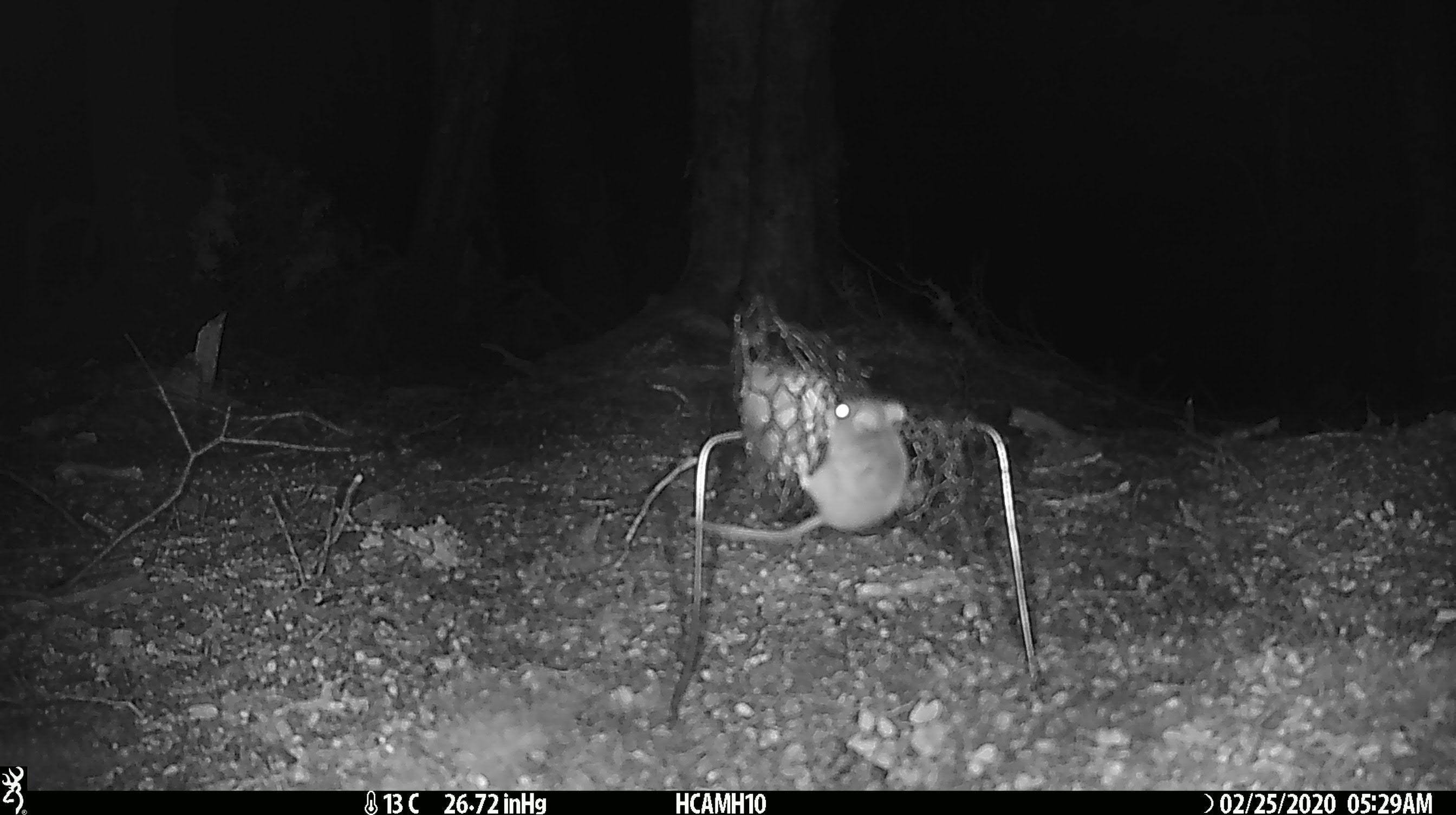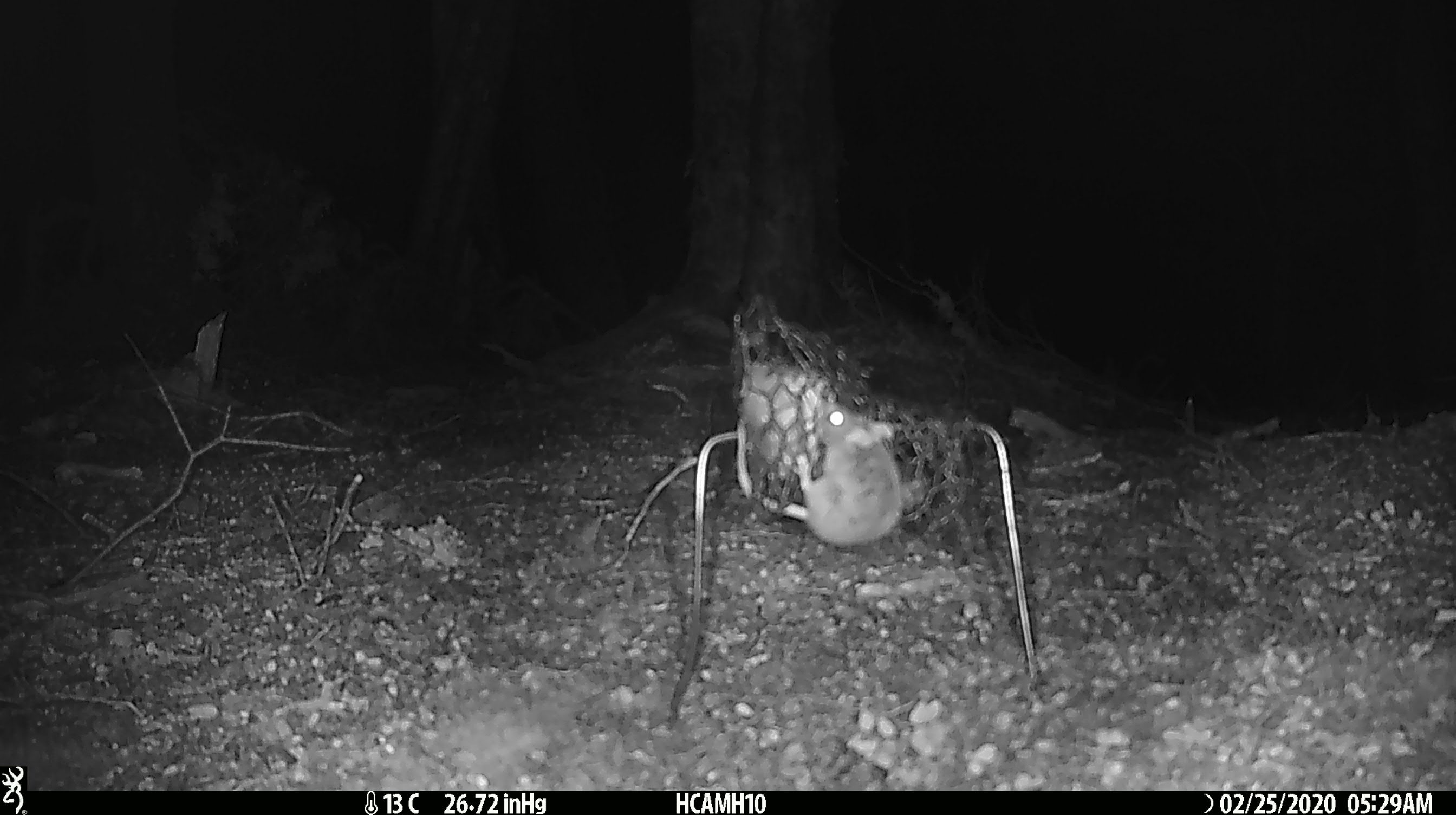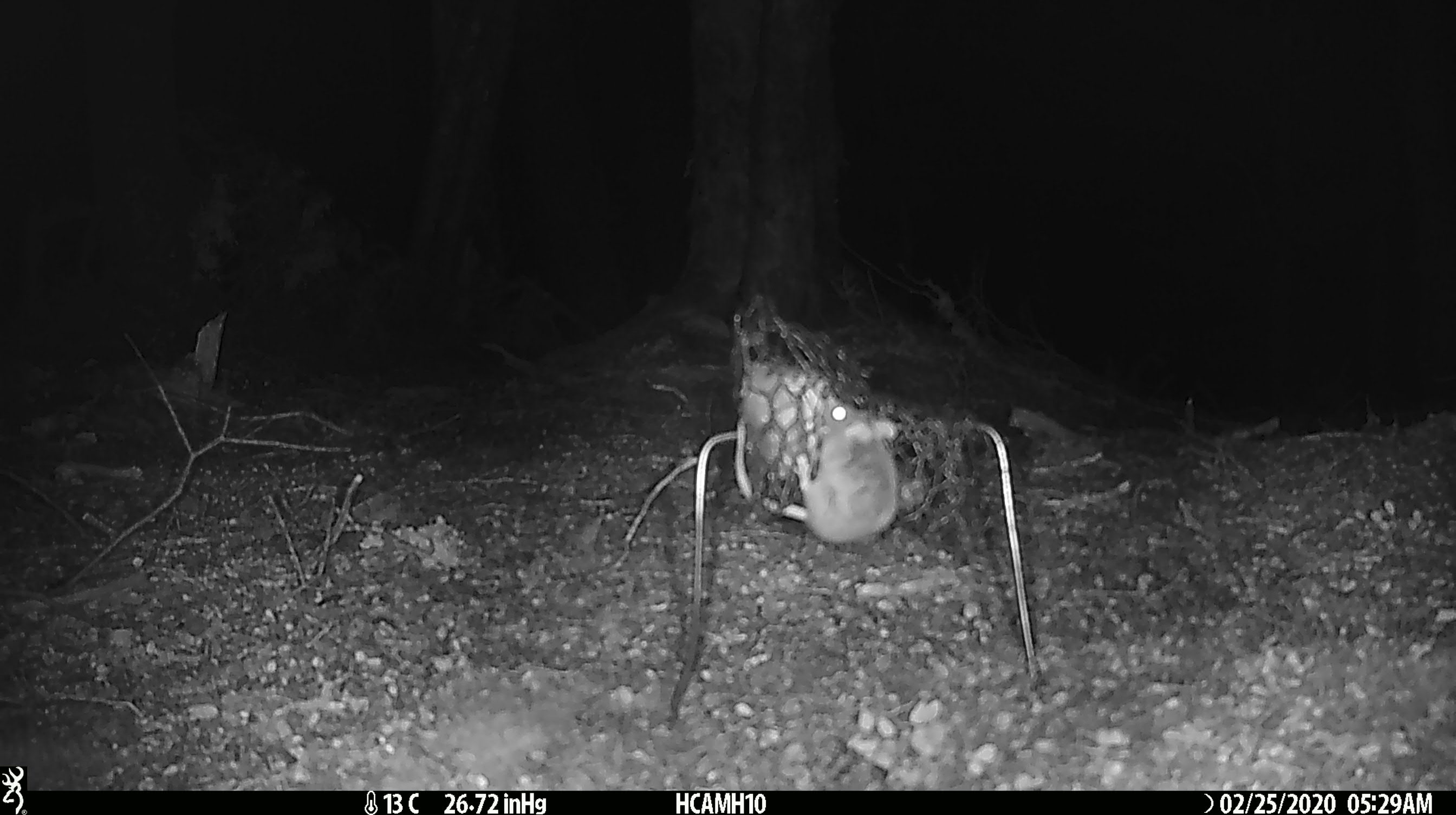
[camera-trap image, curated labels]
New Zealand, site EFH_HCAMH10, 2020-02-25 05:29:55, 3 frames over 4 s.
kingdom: Animalia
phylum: Chordata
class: Mammalia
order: Rodentia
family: Muridae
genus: Mus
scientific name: Mus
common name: mouse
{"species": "mouse (Mus)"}